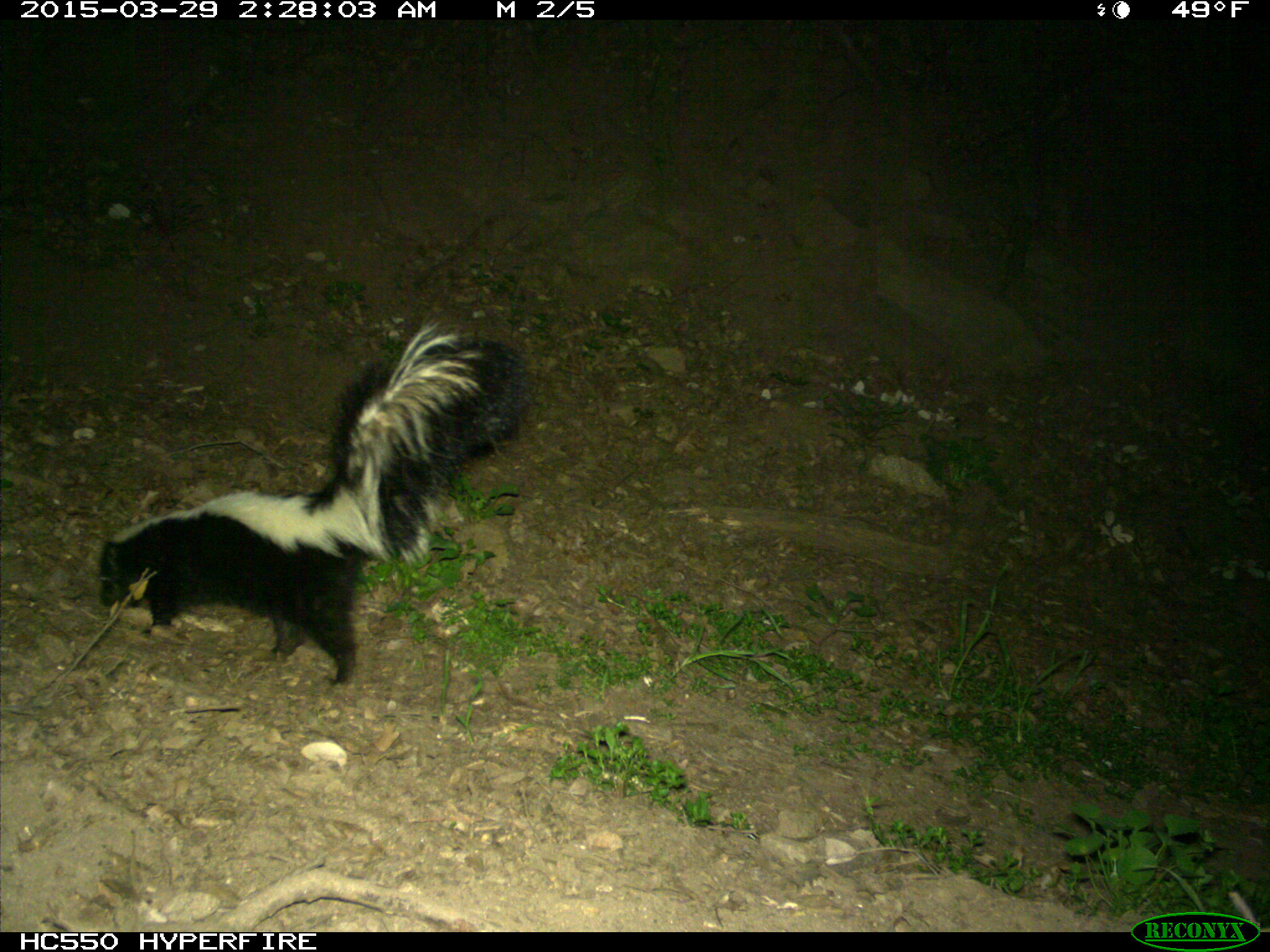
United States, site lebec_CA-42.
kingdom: Animalia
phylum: Chordata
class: Mammalia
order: Carnivora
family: Mephitidae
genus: Mephitis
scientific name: Mephitis mephitis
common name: striped skunk